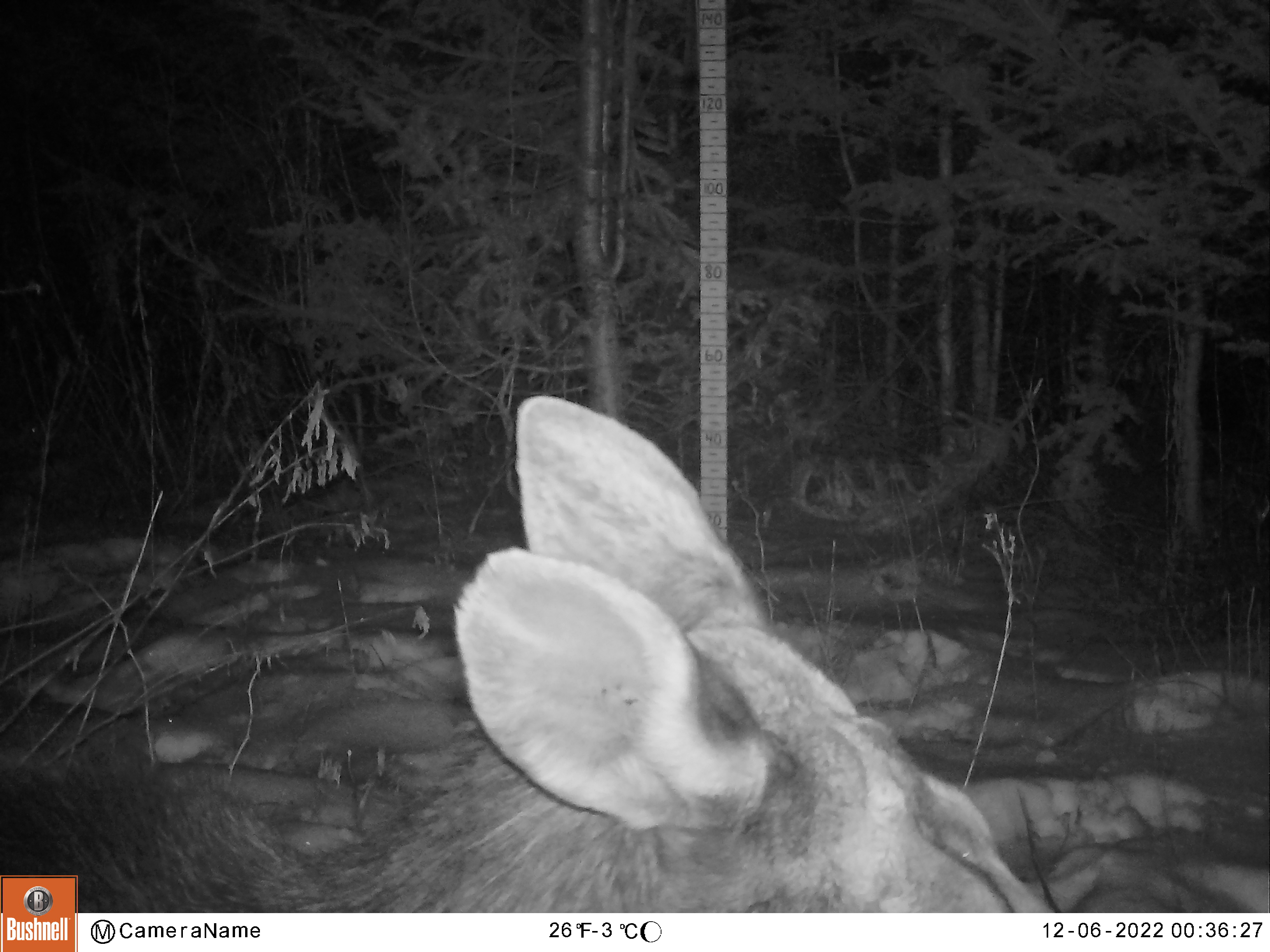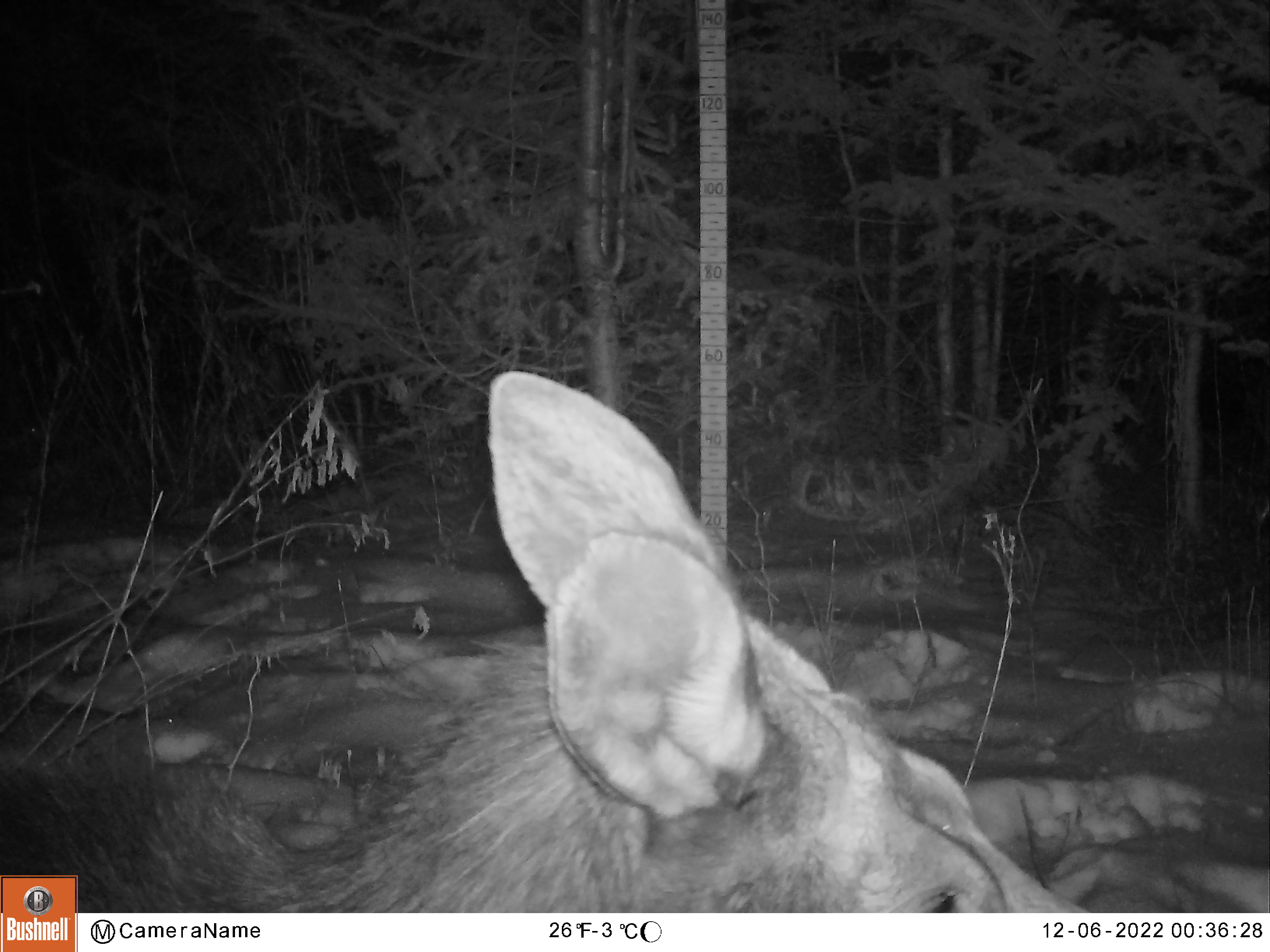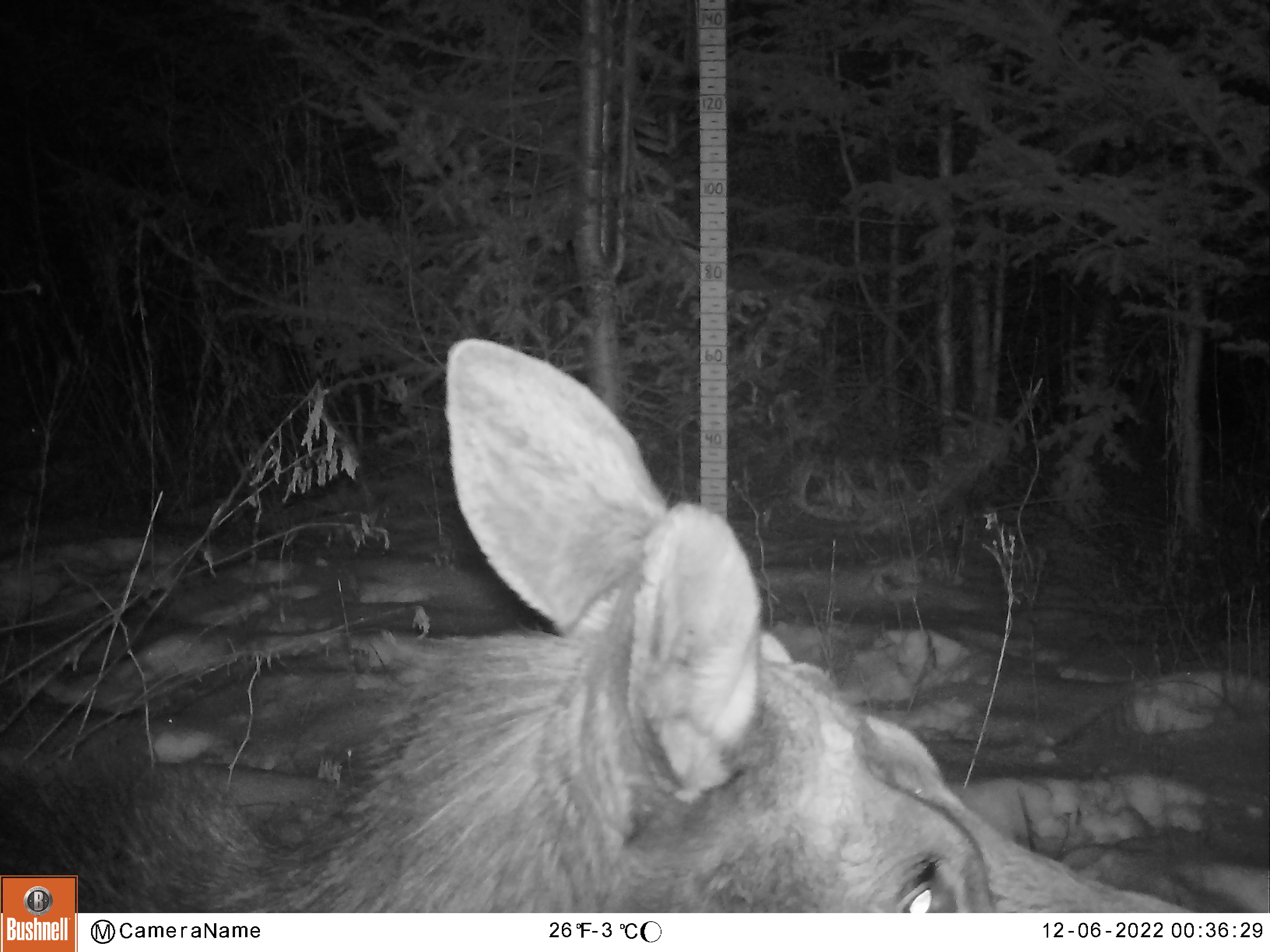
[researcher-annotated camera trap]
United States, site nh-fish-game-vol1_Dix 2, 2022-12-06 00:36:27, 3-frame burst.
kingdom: Animalia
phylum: Chordata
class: Mammalia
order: Artiodactyla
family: Cervidae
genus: Alces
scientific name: Alces alces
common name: moose